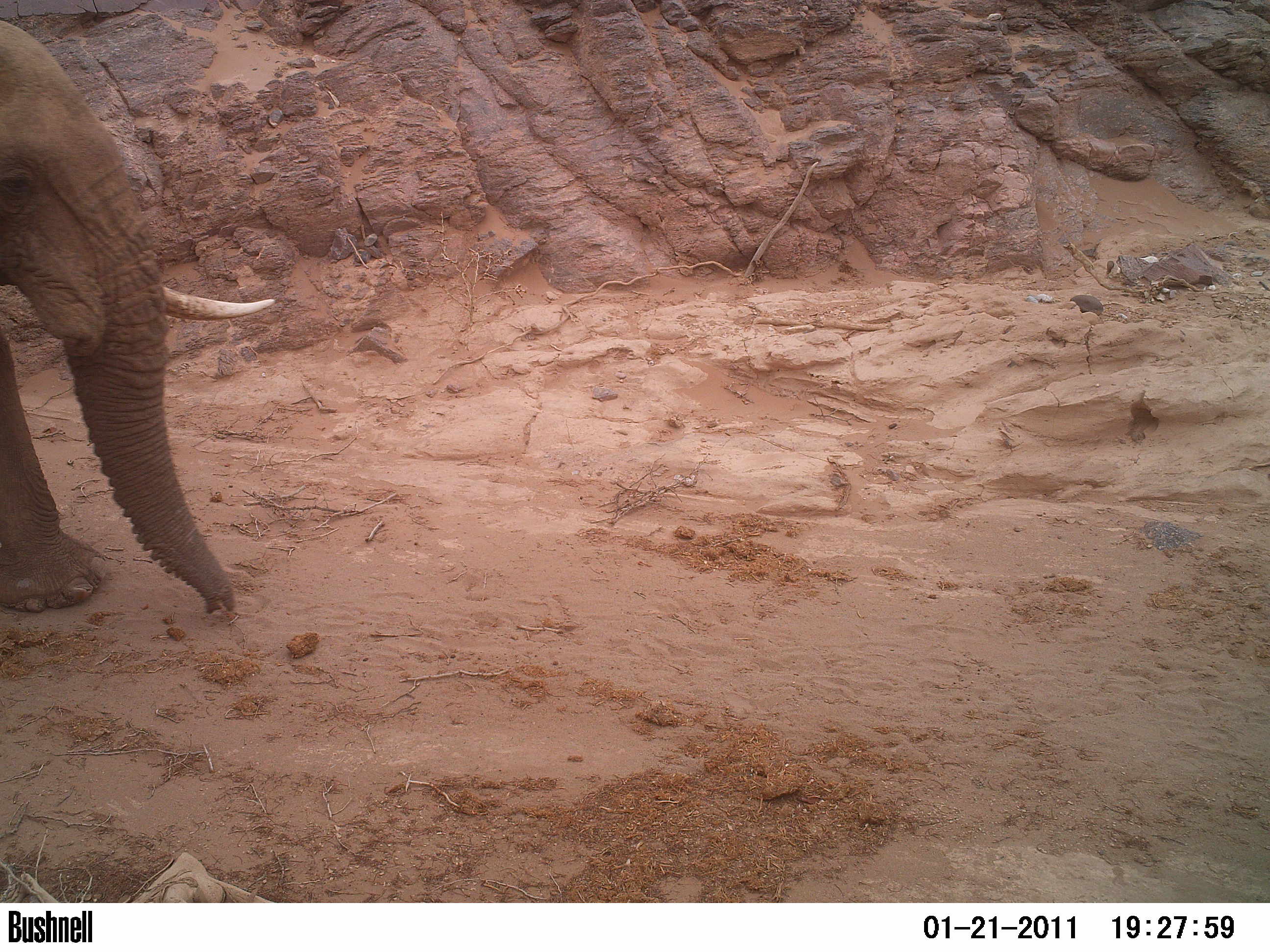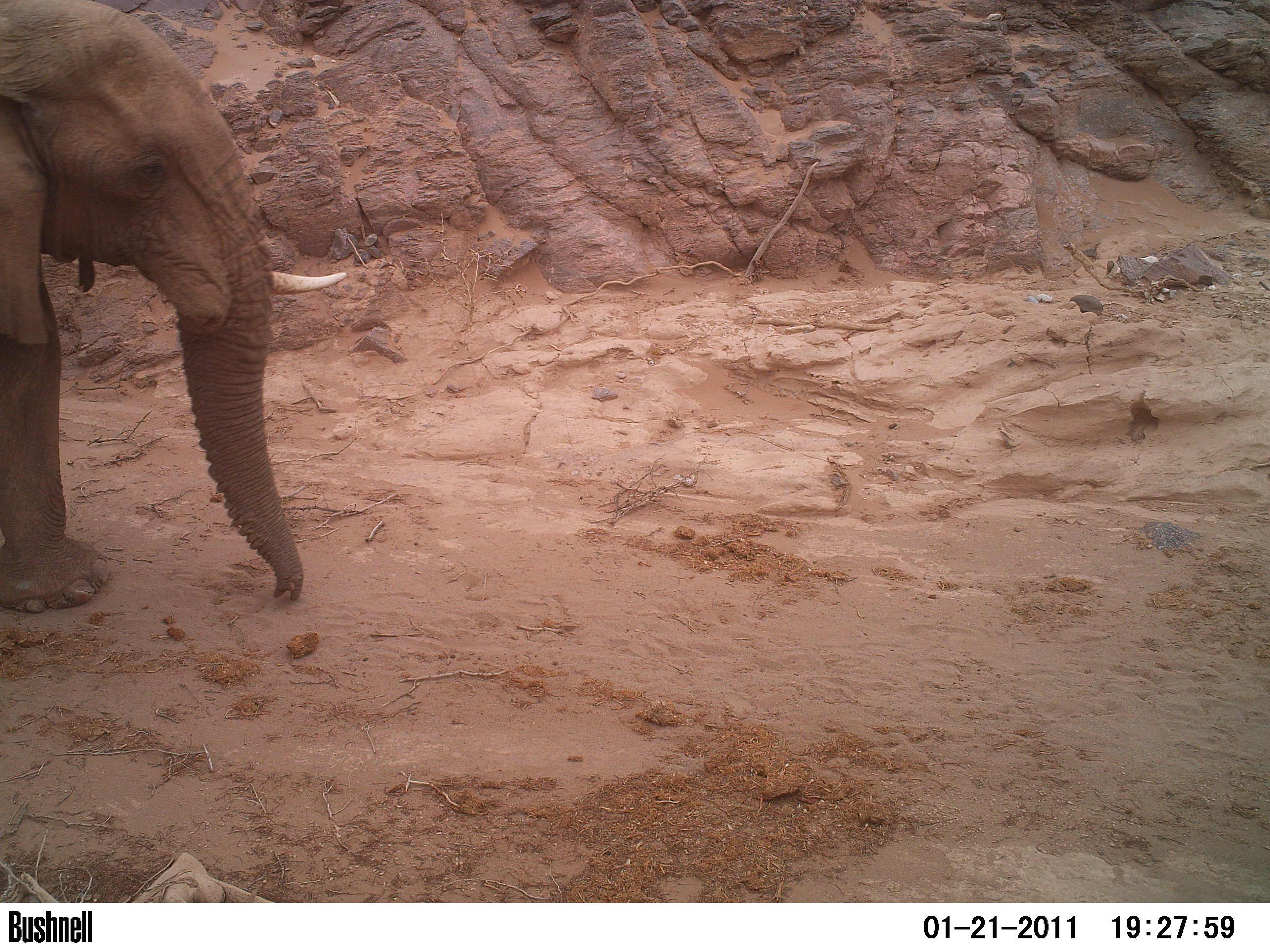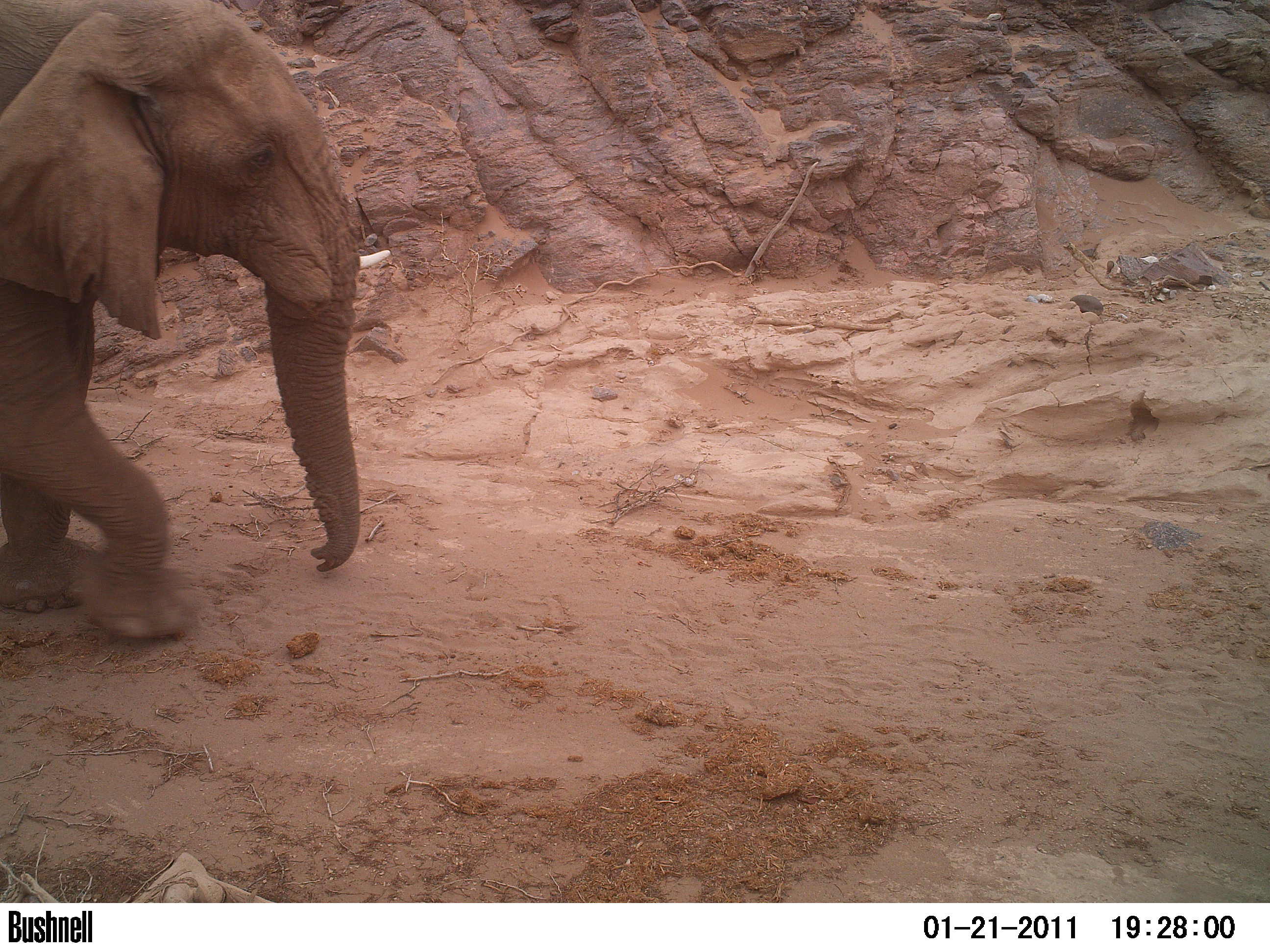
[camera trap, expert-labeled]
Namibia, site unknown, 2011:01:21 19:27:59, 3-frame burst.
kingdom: Animalia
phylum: Chordata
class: Mammalia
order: Proboscidea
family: Elephantidae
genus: Loxodonta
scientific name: Loxodonta africana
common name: african elephant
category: loxodanta africana